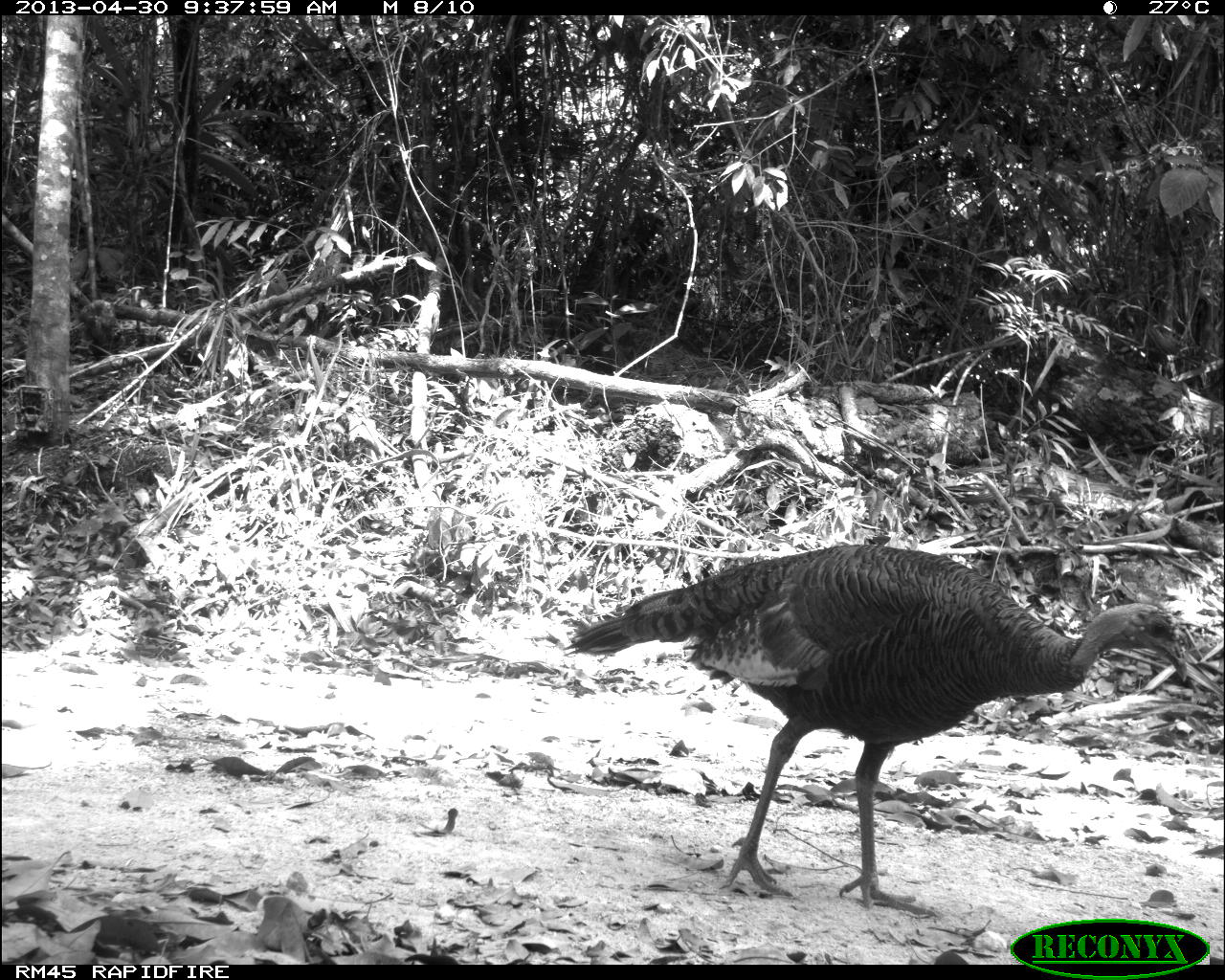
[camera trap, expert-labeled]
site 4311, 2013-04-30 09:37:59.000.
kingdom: Animalia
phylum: Chordata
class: Aves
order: Galliformes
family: Phasianidae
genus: Meleagris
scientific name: Meleagris ocellata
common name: ocellated turkey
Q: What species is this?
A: Meleagris ocellata (ocellated turkey).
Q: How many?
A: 1.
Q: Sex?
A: Female.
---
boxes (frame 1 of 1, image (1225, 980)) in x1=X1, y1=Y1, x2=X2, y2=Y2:
meleagris ocellata: x1=561, y1=540, x2=1188, y2=919